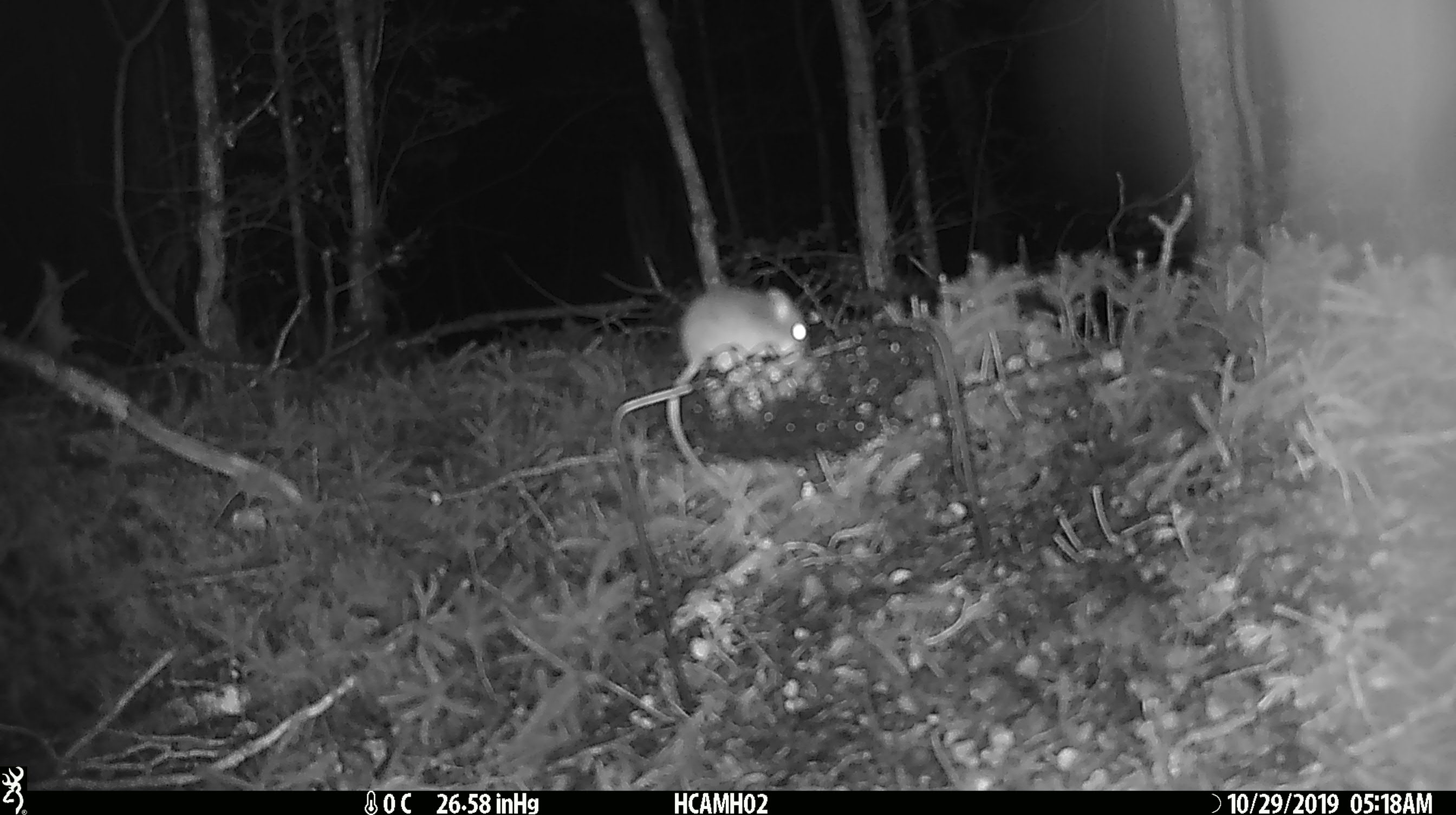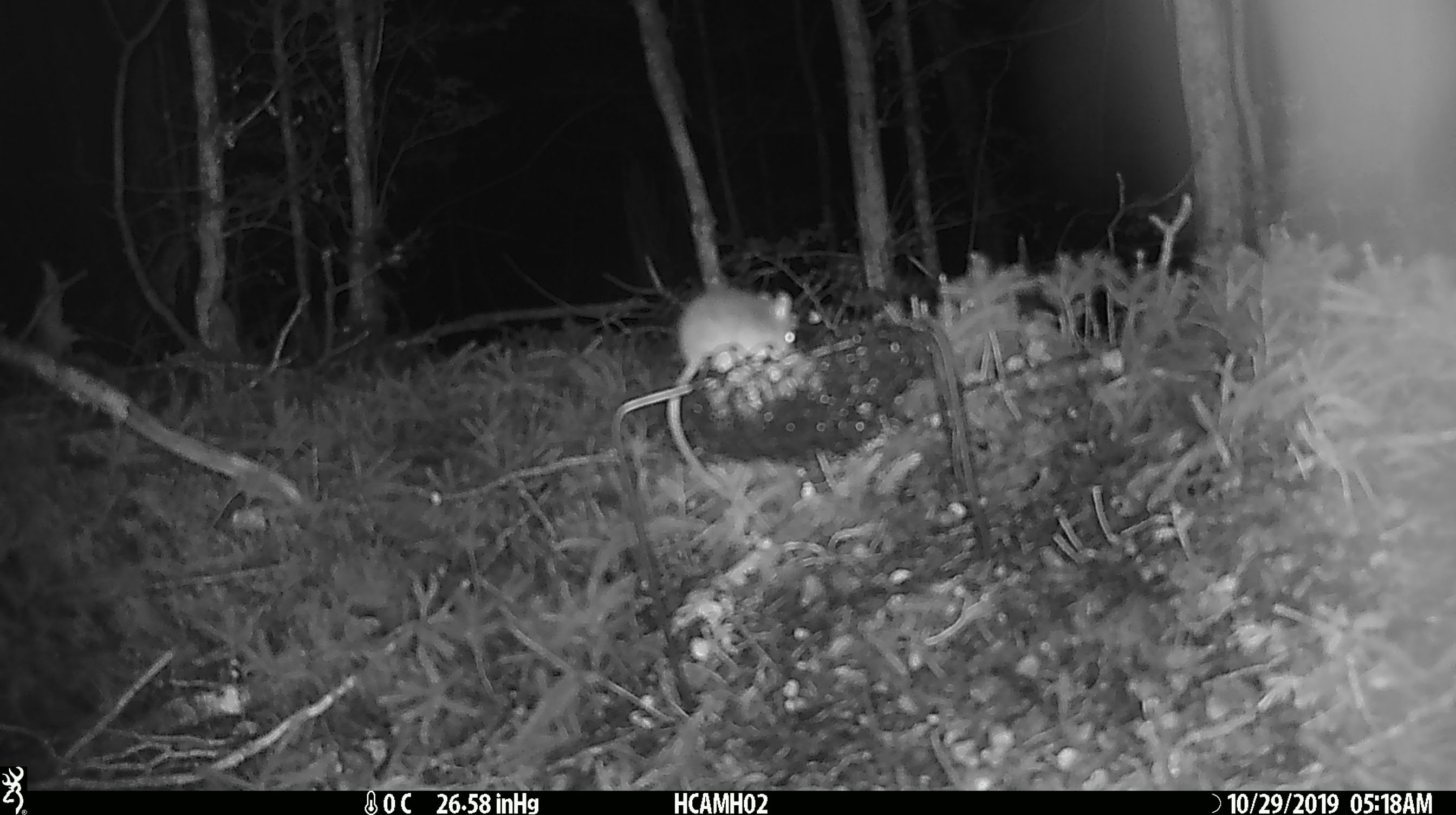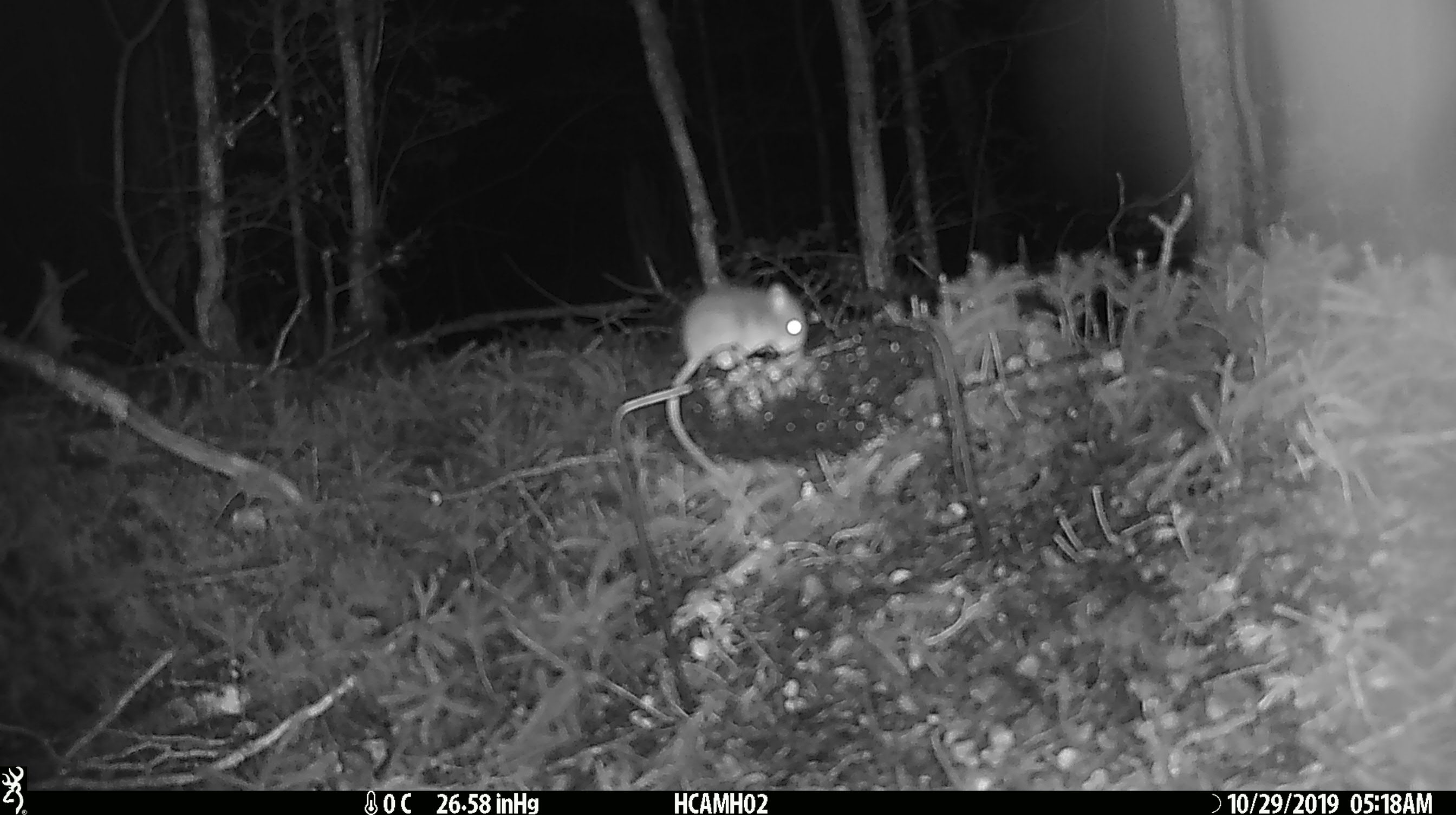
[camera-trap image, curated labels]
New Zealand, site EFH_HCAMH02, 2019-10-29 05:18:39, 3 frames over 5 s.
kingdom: Animalia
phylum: Chordata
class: Mammalia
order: Rodentia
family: Muridae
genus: Mus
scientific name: Mus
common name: mouse